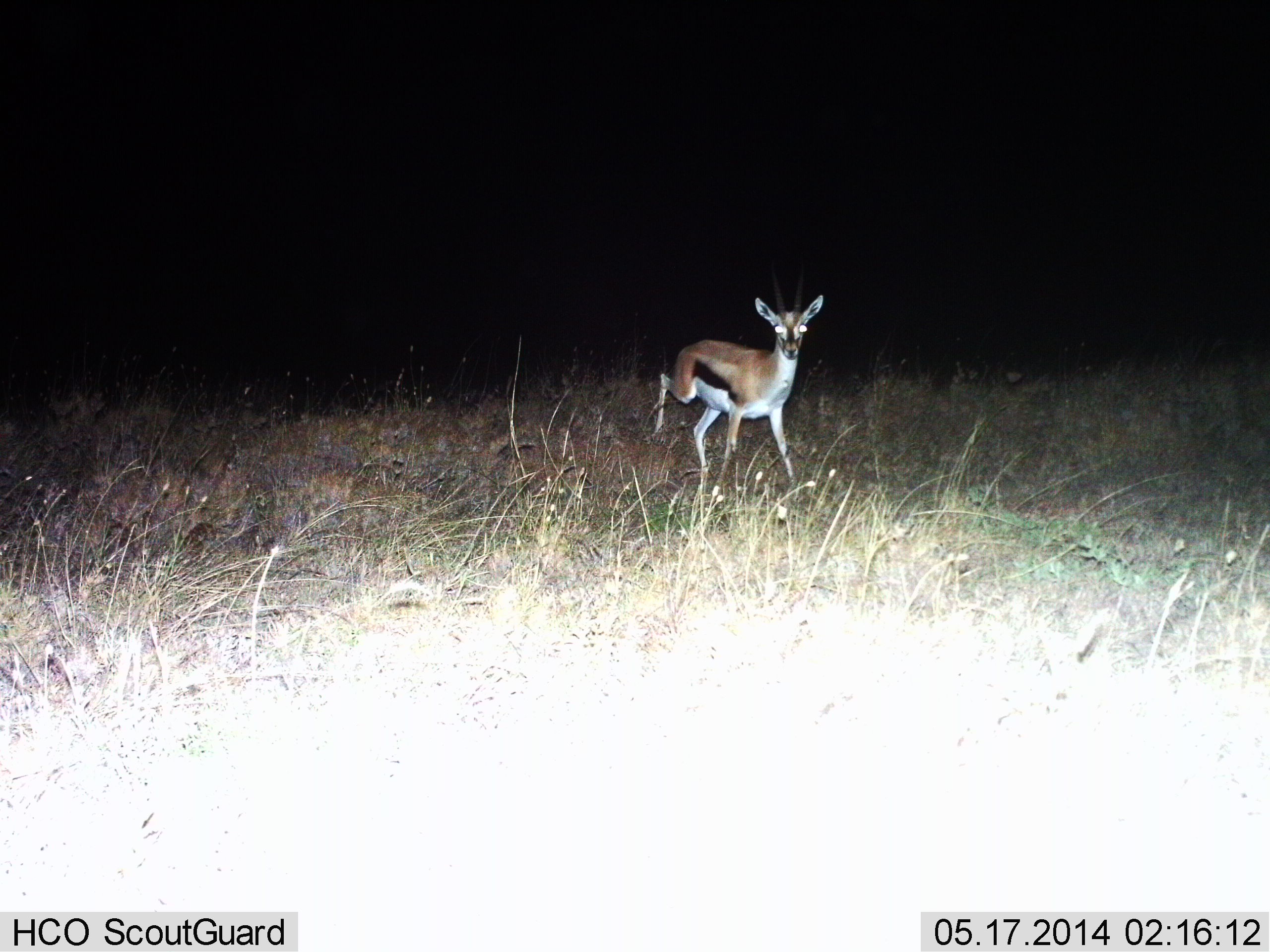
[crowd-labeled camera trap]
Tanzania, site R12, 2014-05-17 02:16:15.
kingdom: Animalia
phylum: Chordata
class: Mammalia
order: Artiodactyla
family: Bovidae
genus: Eudorcas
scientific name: Eudorcas thomsonii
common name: thomson's gazelle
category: gazellethomsons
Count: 1.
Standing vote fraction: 27%.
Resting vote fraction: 0%.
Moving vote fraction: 73%.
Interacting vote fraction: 0%.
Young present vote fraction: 9%.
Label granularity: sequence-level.